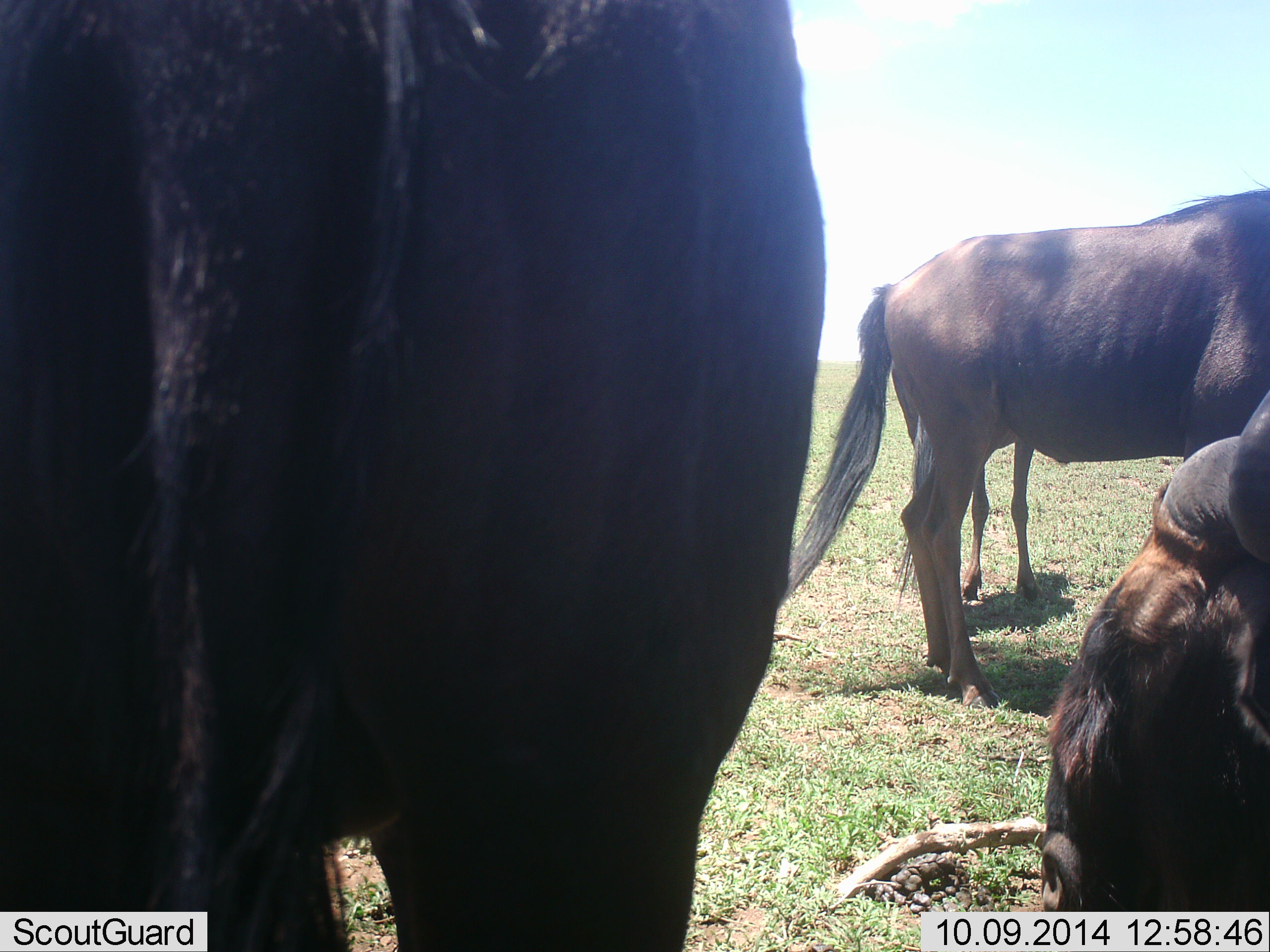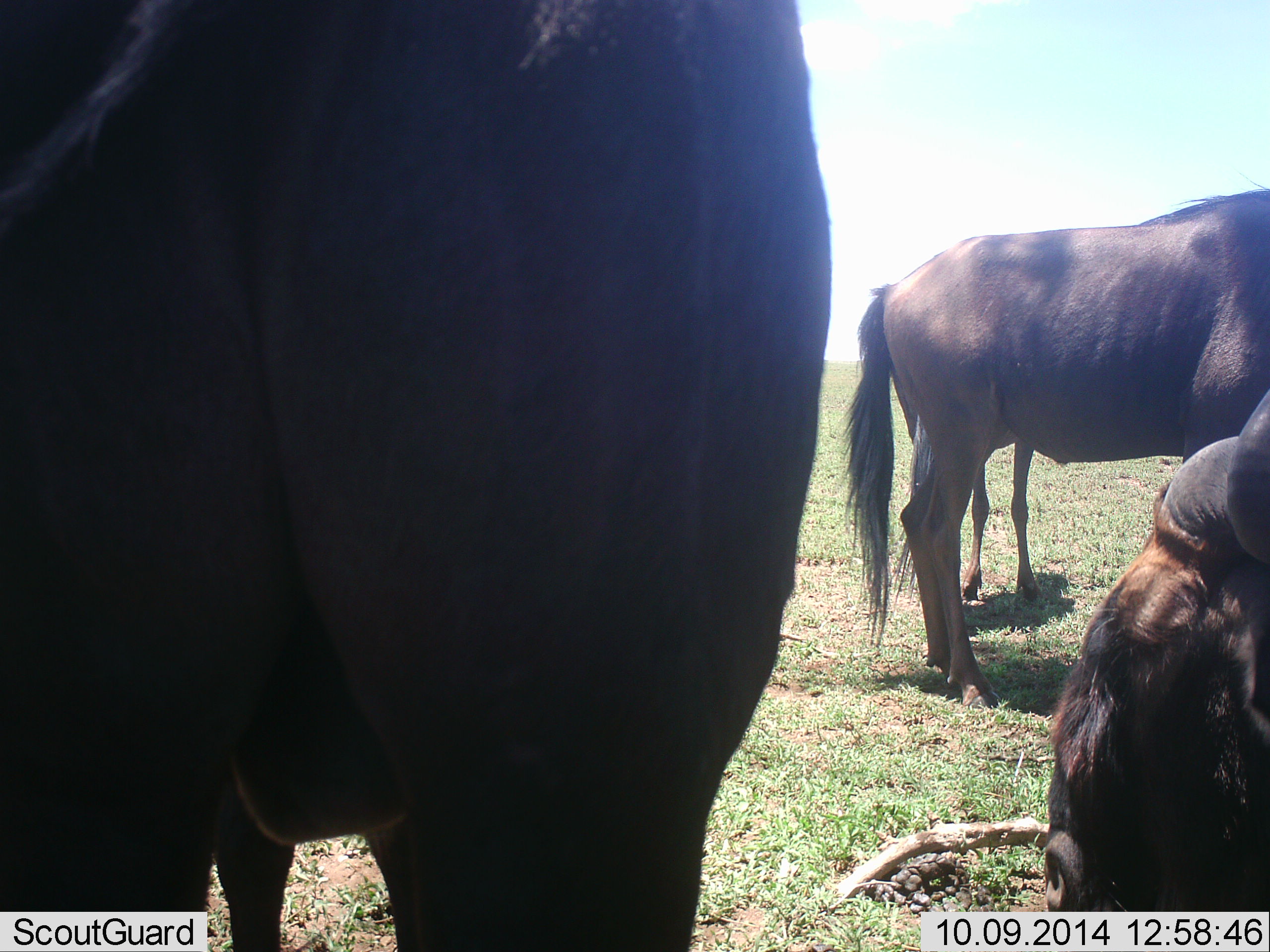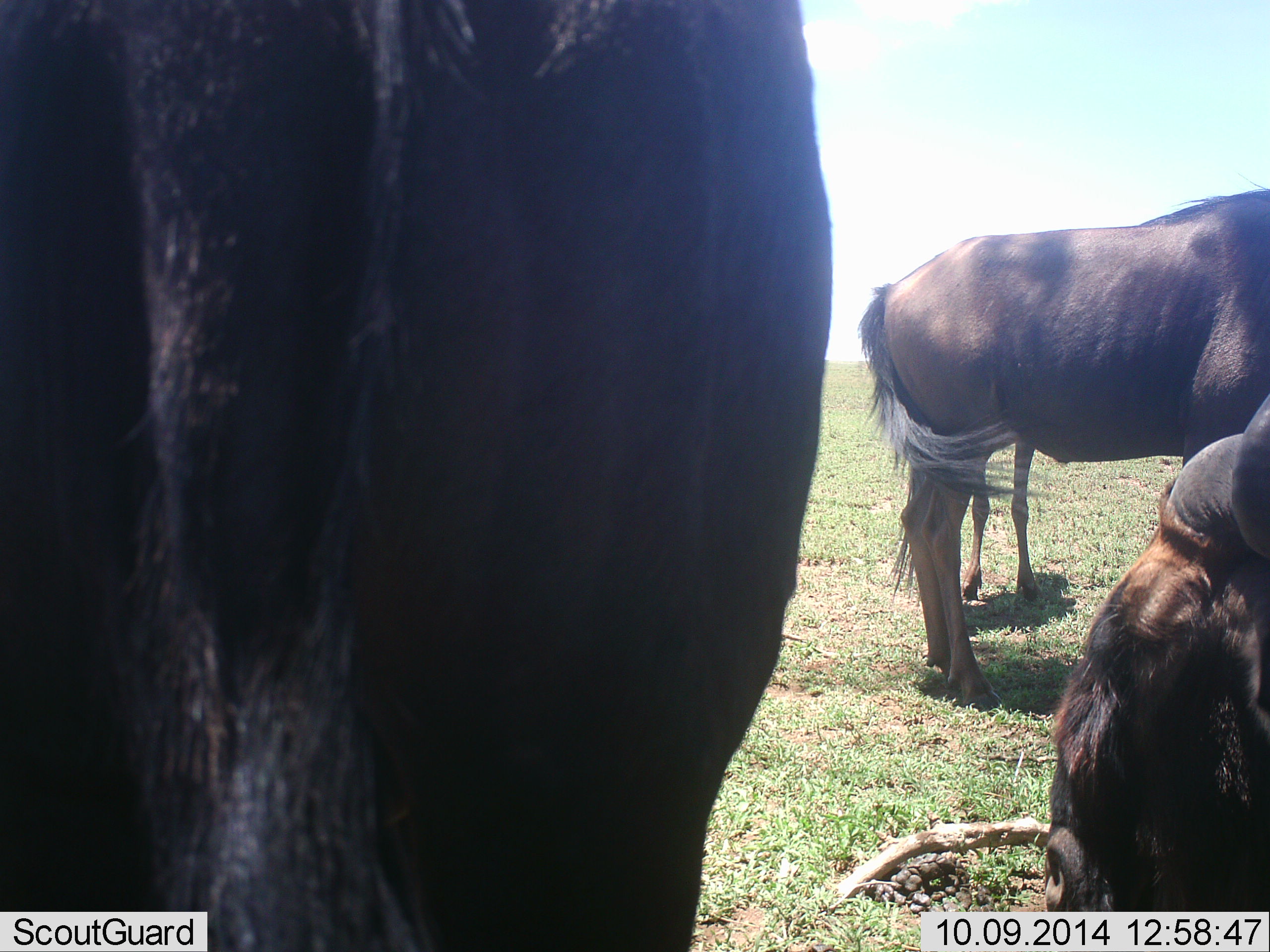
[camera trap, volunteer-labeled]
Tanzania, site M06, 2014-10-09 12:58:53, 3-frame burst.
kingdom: Animalia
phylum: Chordata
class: Mammalia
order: Artiodactyla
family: Bovidae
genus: Connochaetes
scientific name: Connochaetes taurinus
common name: blue wildebeest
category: wildebeest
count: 4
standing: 100%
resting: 70%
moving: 0%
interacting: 0%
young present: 0%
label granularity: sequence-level